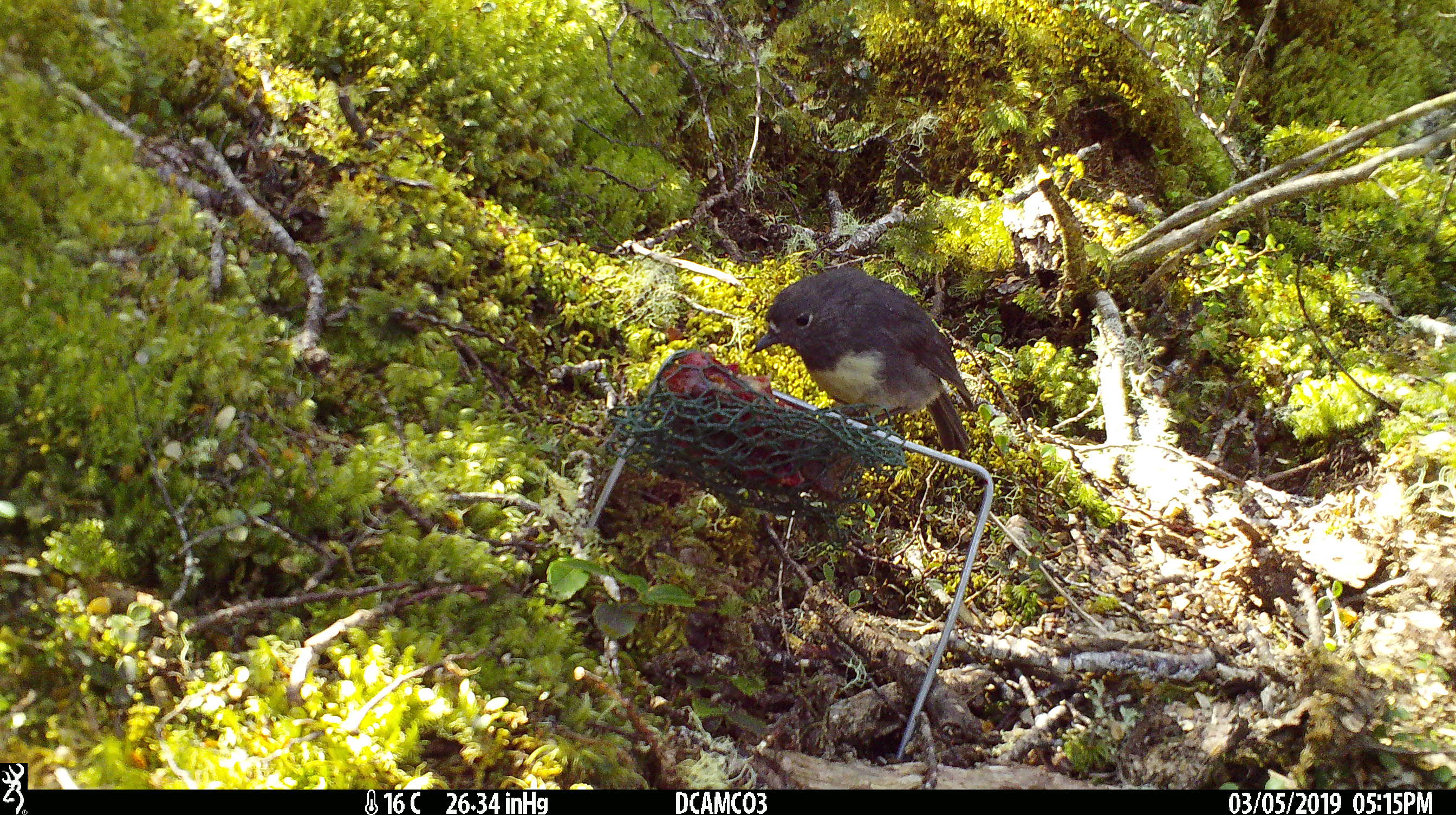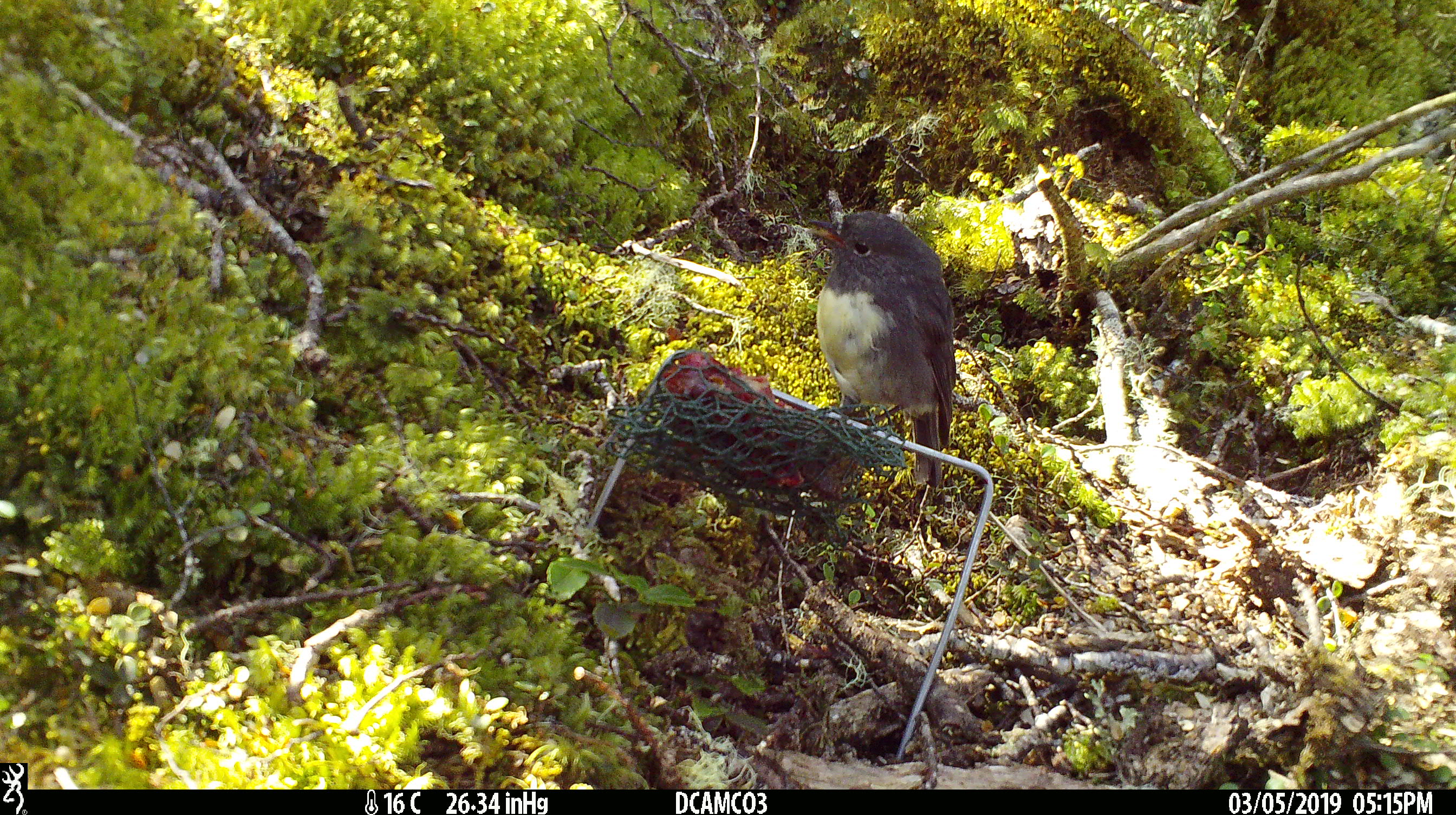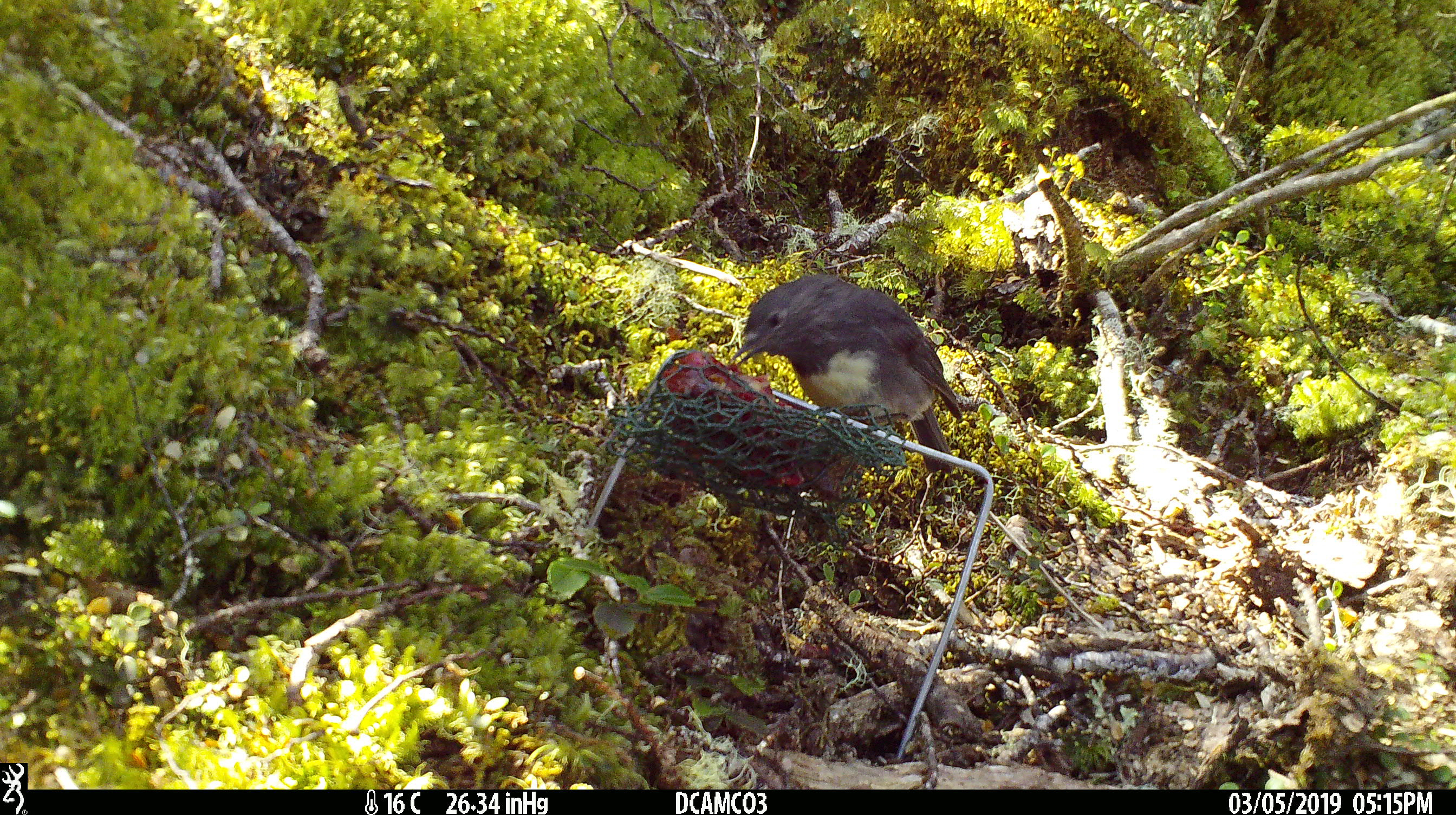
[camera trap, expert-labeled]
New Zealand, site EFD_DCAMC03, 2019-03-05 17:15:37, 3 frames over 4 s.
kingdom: Animalia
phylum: Chordata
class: Aves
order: Passeriformes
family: Petroicidae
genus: Petroica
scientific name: Petroica australis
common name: new zealand robin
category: robin